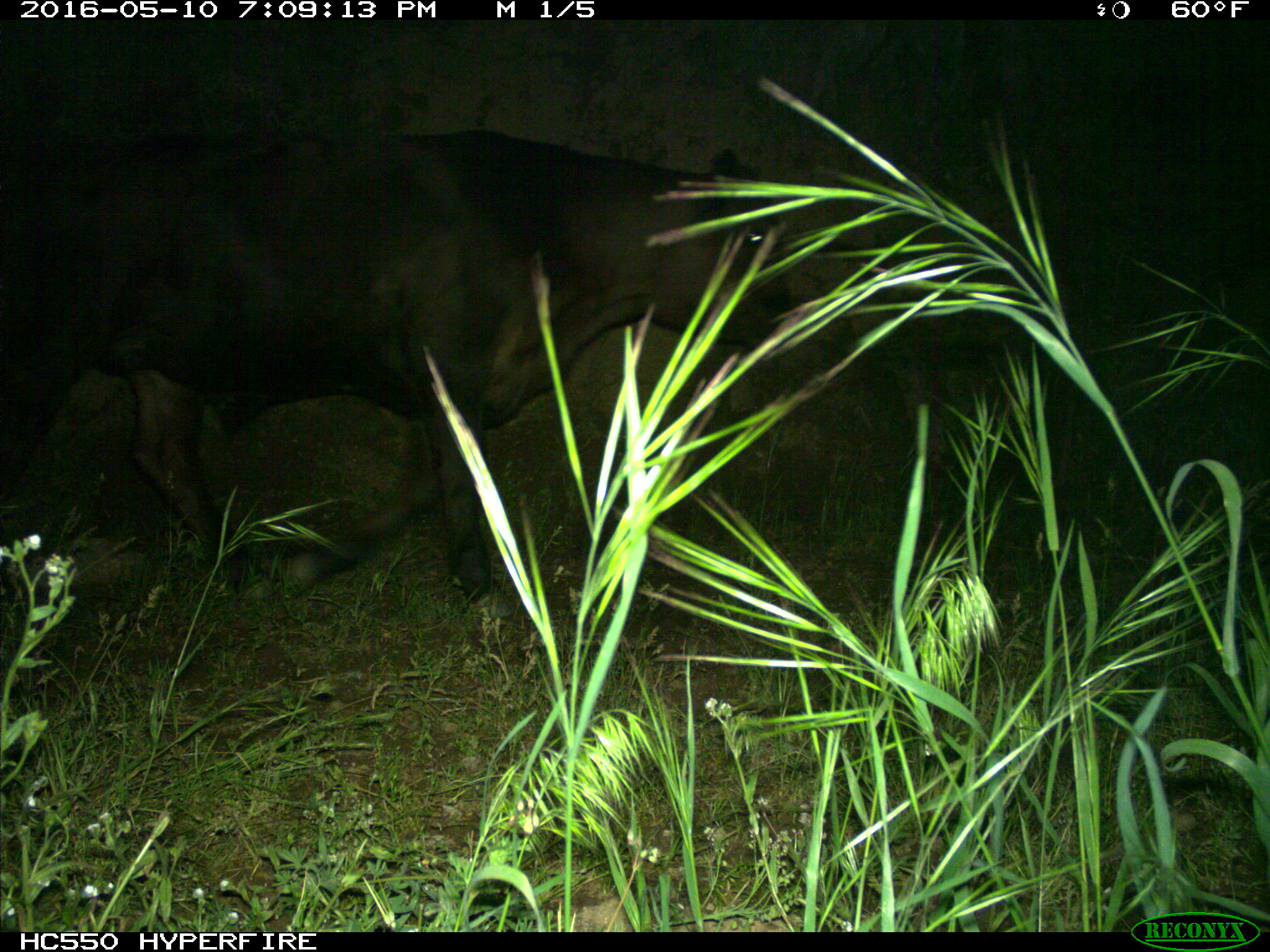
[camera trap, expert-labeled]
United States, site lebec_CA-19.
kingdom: Animalia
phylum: Chordata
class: Mammalia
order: Artiodactyla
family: Bovidae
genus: Bos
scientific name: Bos taurus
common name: domestic cow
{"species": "Bos taurus (domestic cow)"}